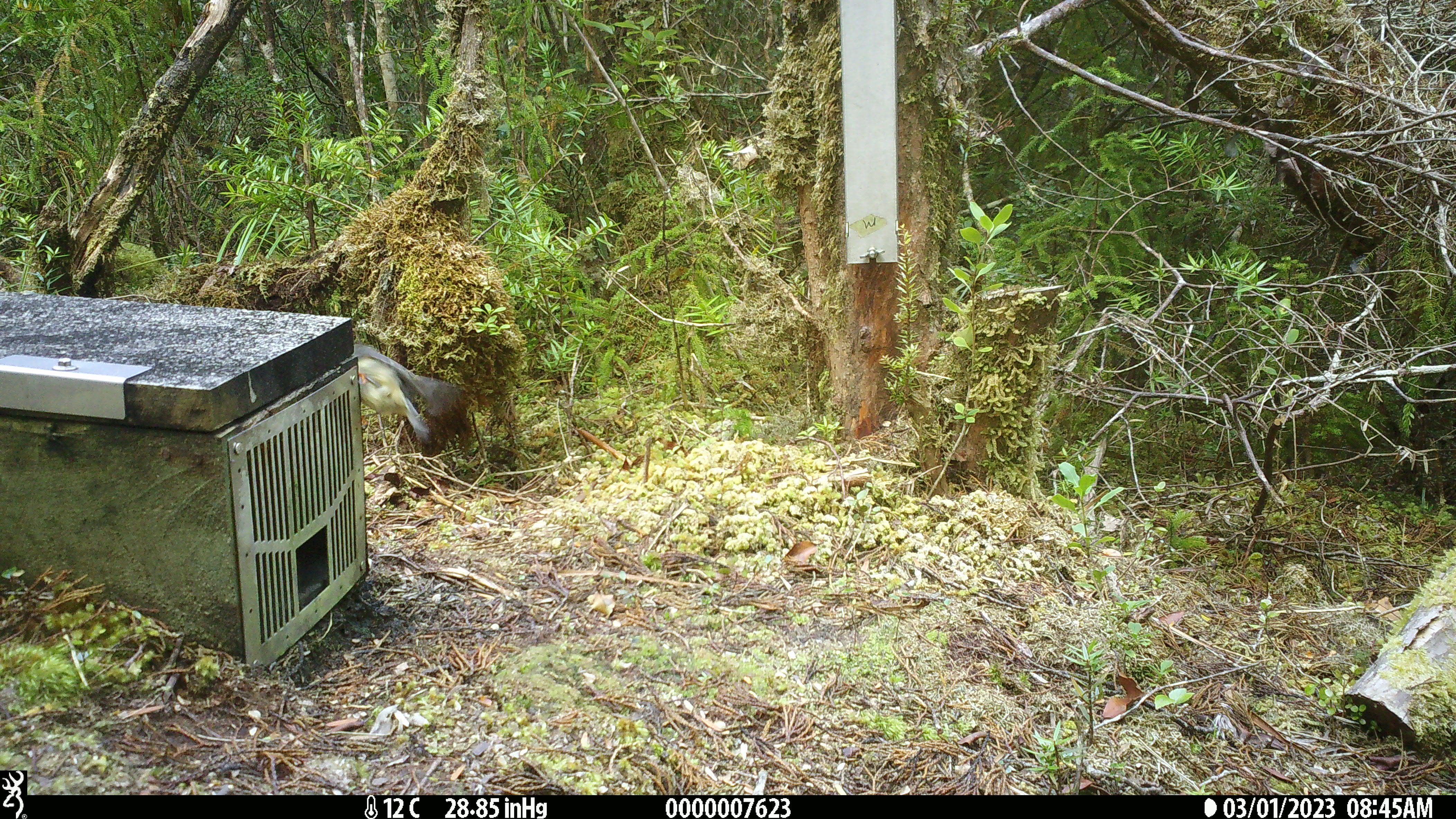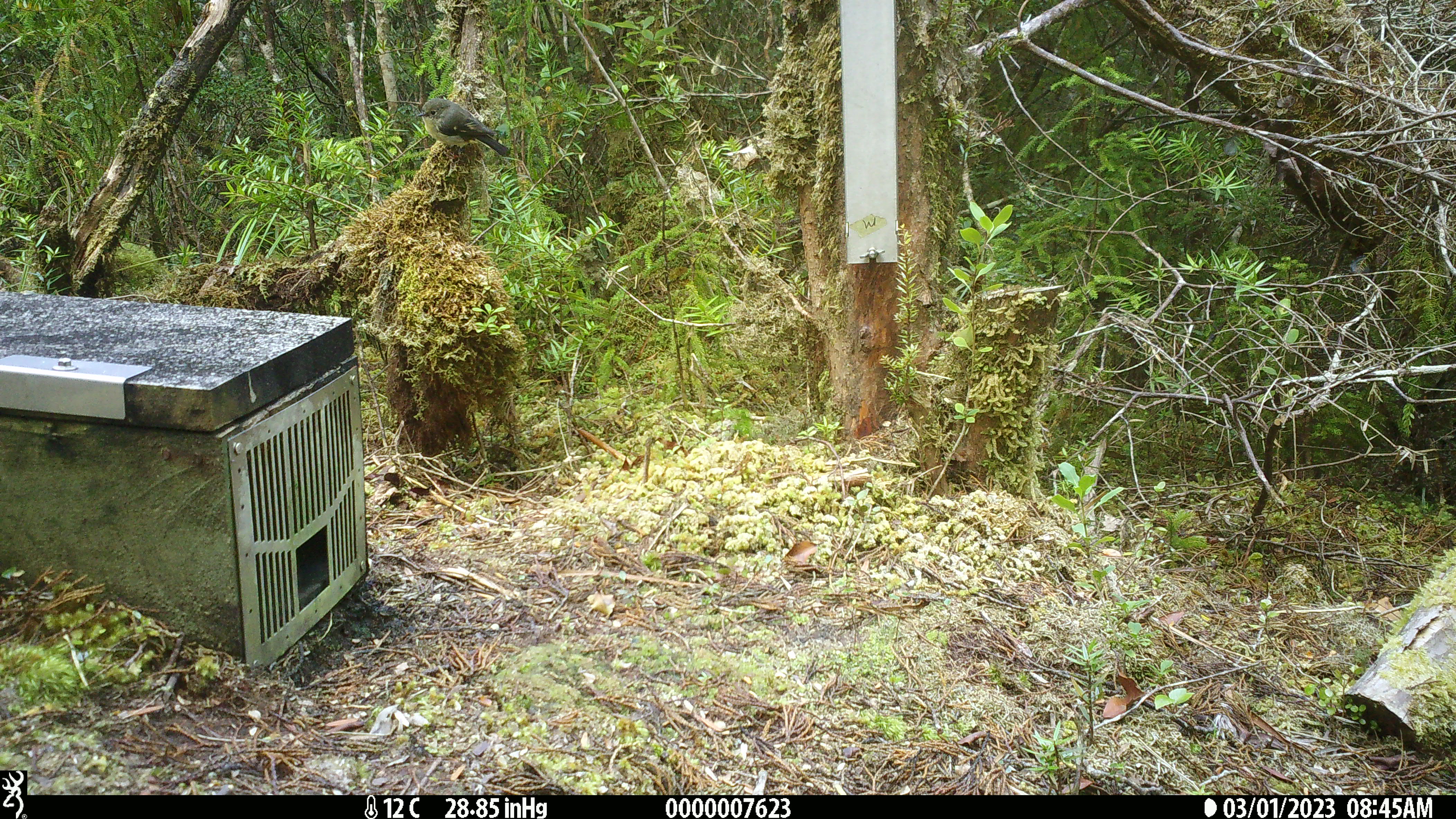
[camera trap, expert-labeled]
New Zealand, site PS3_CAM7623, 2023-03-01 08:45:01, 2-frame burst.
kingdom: Animalia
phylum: Chordata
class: Aves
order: Passeriformes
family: Petroicidae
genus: Petroica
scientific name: Petroica macrocephala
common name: tomtit